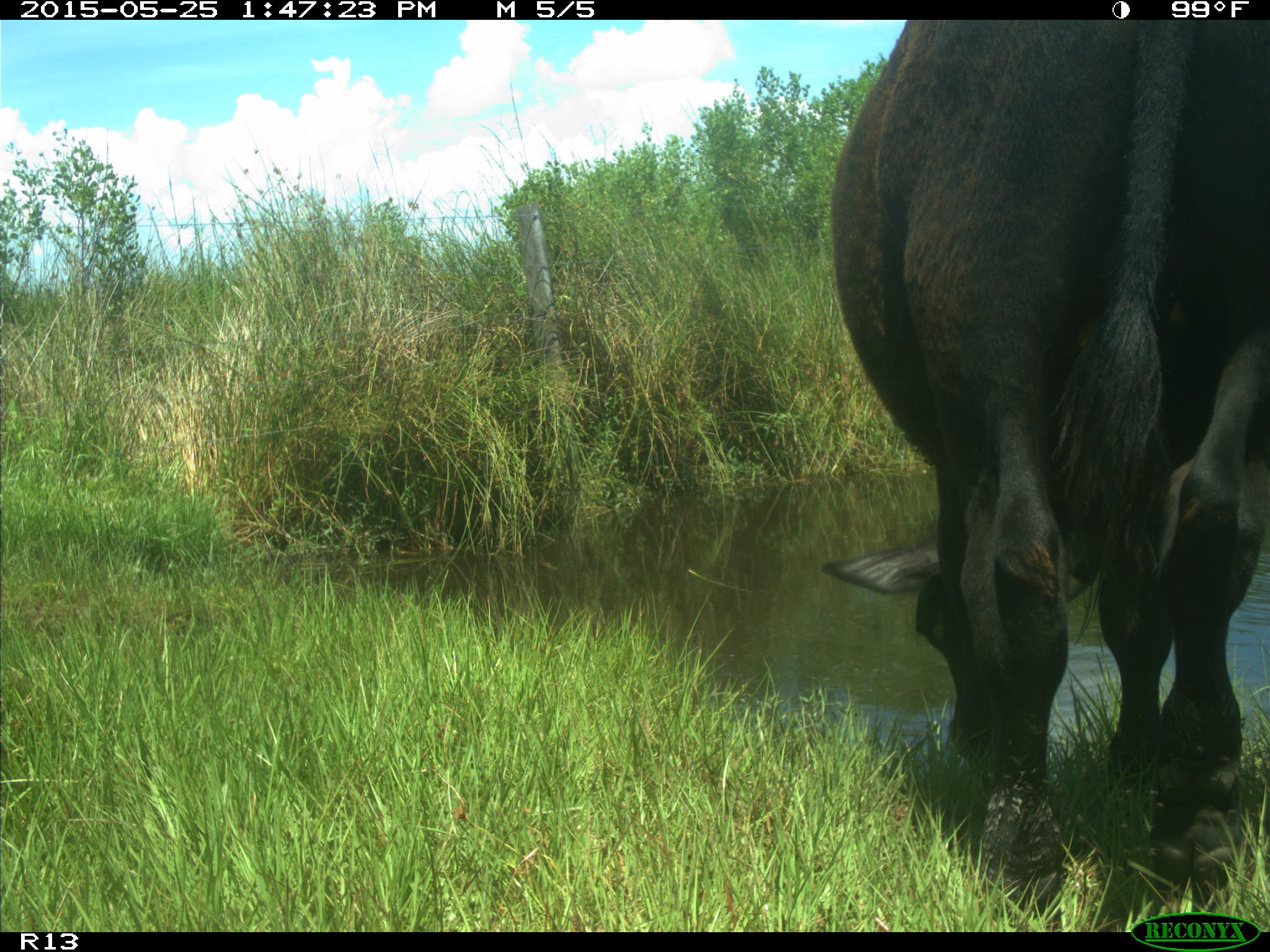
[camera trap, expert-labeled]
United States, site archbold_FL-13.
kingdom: Animalia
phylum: Chordata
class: Mammalia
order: Artiodactyla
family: Bovidae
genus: Bos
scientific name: Bos taurus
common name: domestic cow